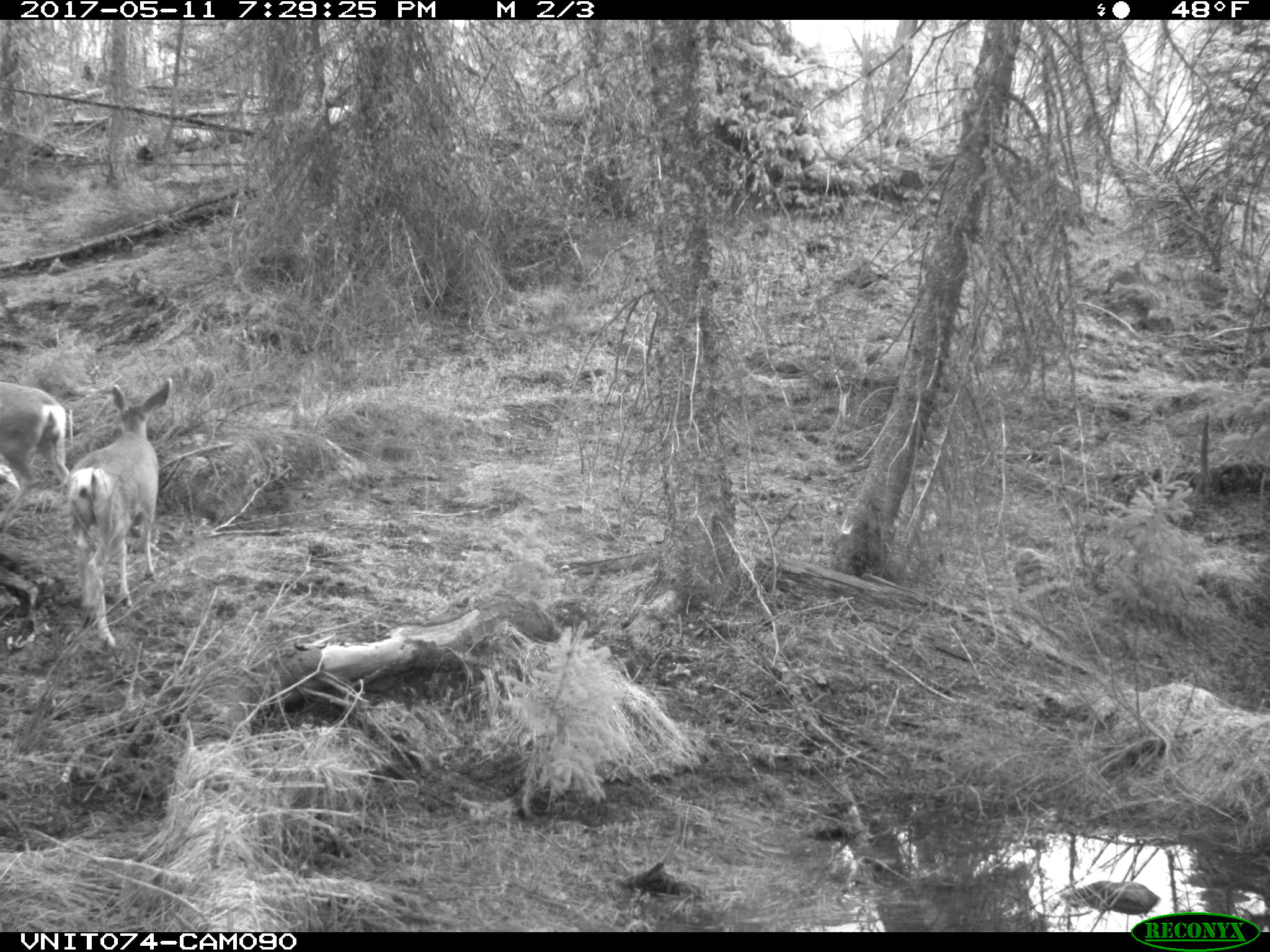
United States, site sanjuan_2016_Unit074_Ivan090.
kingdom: Animalia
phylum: Chordata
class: Mammalia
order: Artiodactyla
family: Cervidae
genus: Odocoileus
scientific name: Odocoileus hemionus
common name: mule deer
Odocoileus hemionus (mule deer).